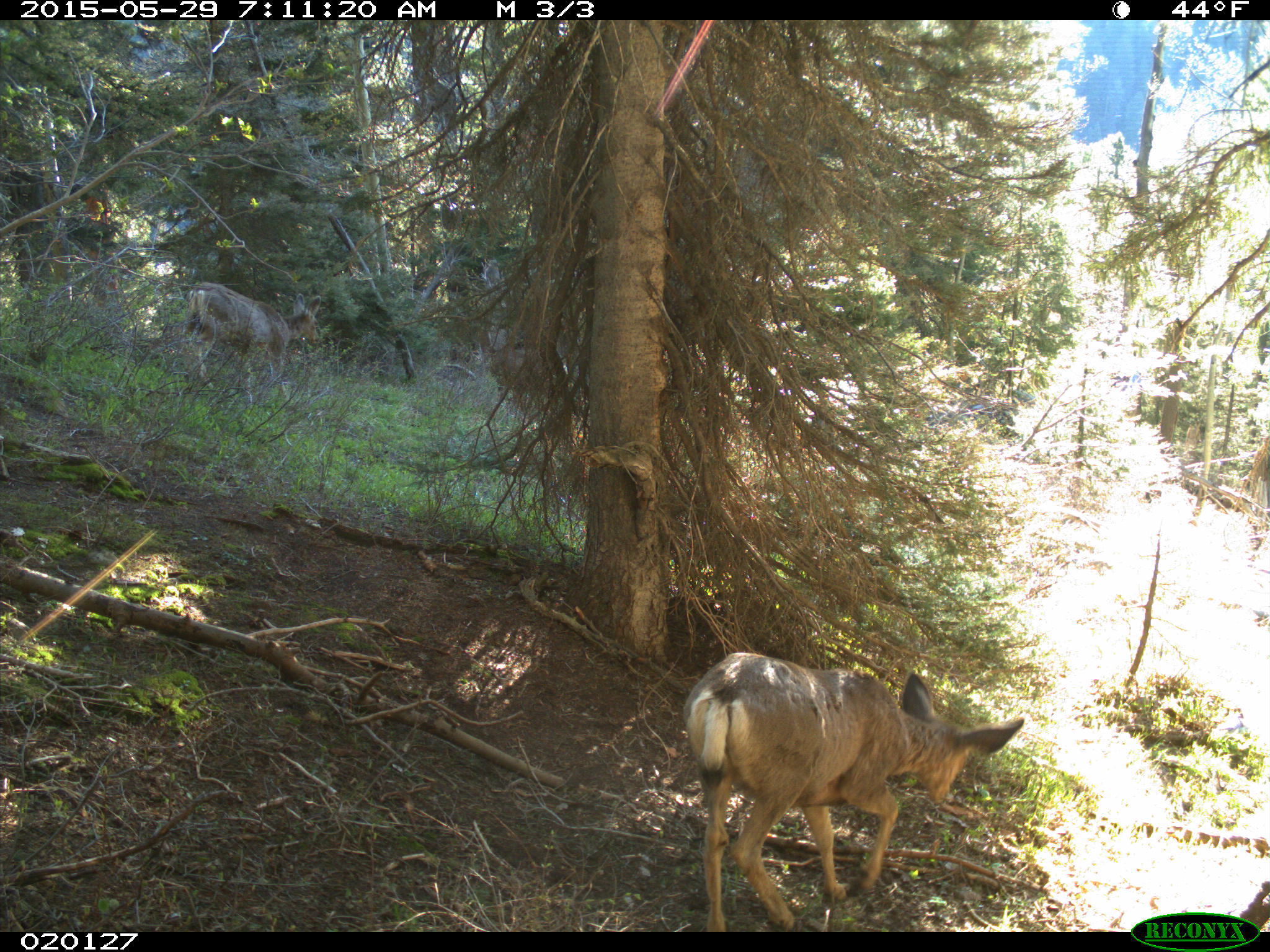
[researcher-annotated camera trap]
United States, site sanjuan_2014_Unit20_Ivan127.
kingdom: Animalia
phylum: Chordata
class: Mammalia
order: Artiodactyla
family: Cervidae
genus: Odocoileus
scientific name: Odocoileus hemionus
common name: mule deer